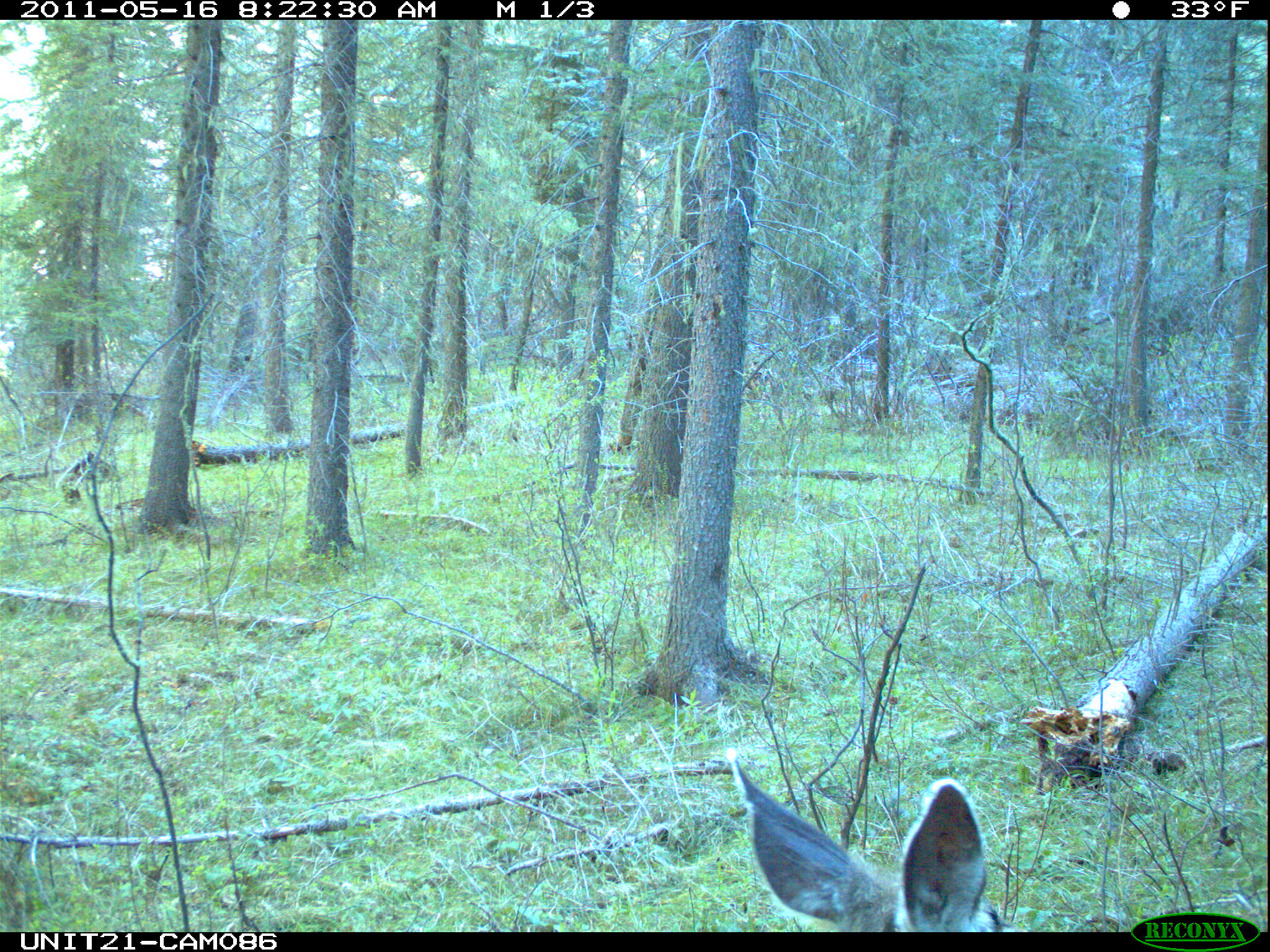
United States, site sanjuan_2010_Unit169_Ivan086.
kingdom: Animalia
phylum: Chordata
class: Mammalia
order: Artiodactyla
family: Cervidae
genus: Odocoileus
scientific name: Odocoileus hemionus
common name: mule deer